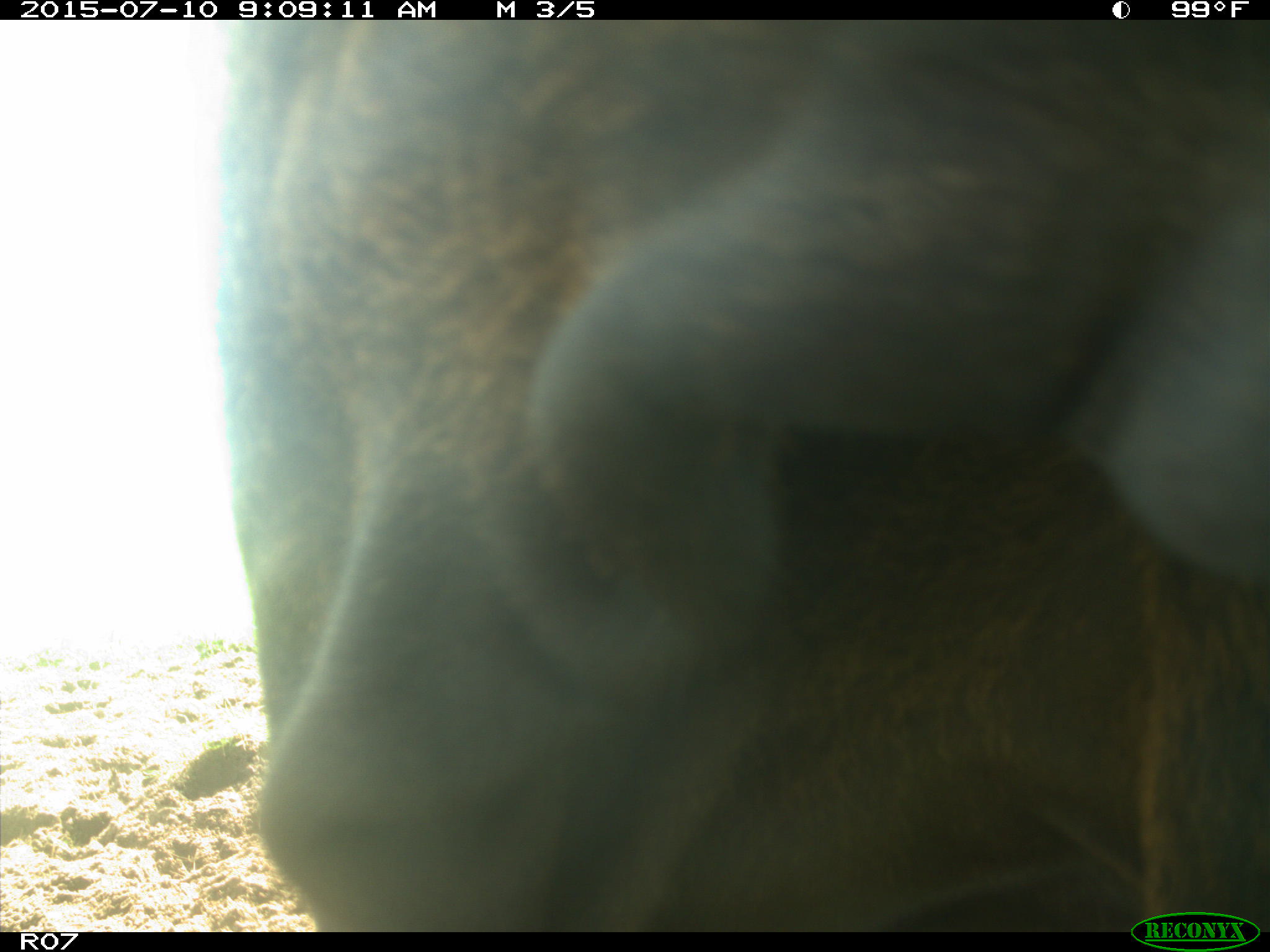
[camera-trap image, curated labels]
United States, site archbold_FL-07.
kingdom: Animalia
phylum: Chordata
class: Mammalia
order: Artiodactyla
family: Bovidae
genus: Bos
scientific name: Bos taurus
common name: domestic cow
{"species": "Bos taurus (domestic cow)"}